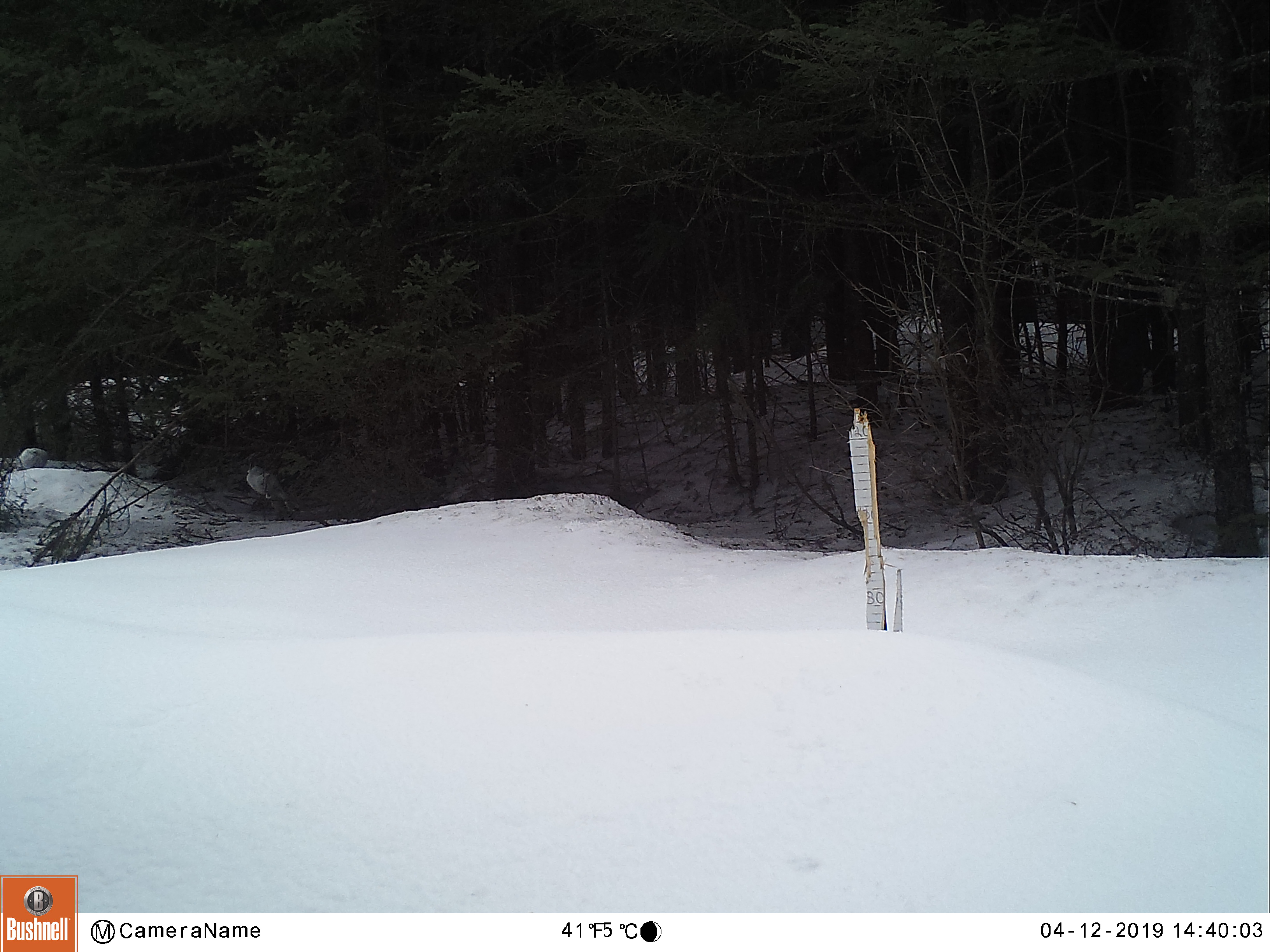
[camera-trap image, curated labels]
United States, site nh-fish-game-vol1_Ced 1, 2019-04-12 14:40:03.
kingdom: Animalia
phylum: Chordata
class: Mammalia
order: Lagomorpha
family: Leporidae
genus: Lepus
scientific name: Lepus americanus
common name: snowshoe hare